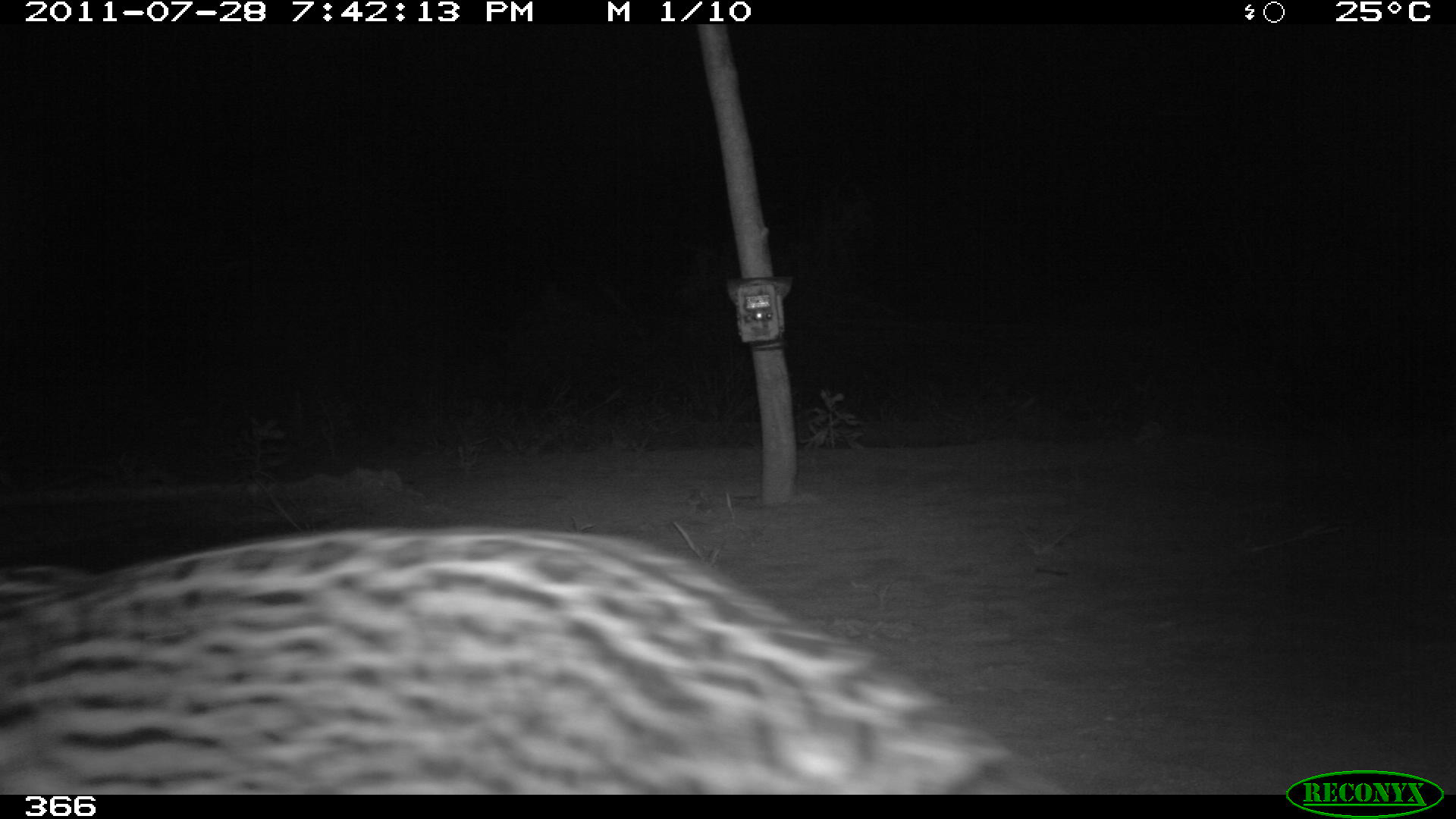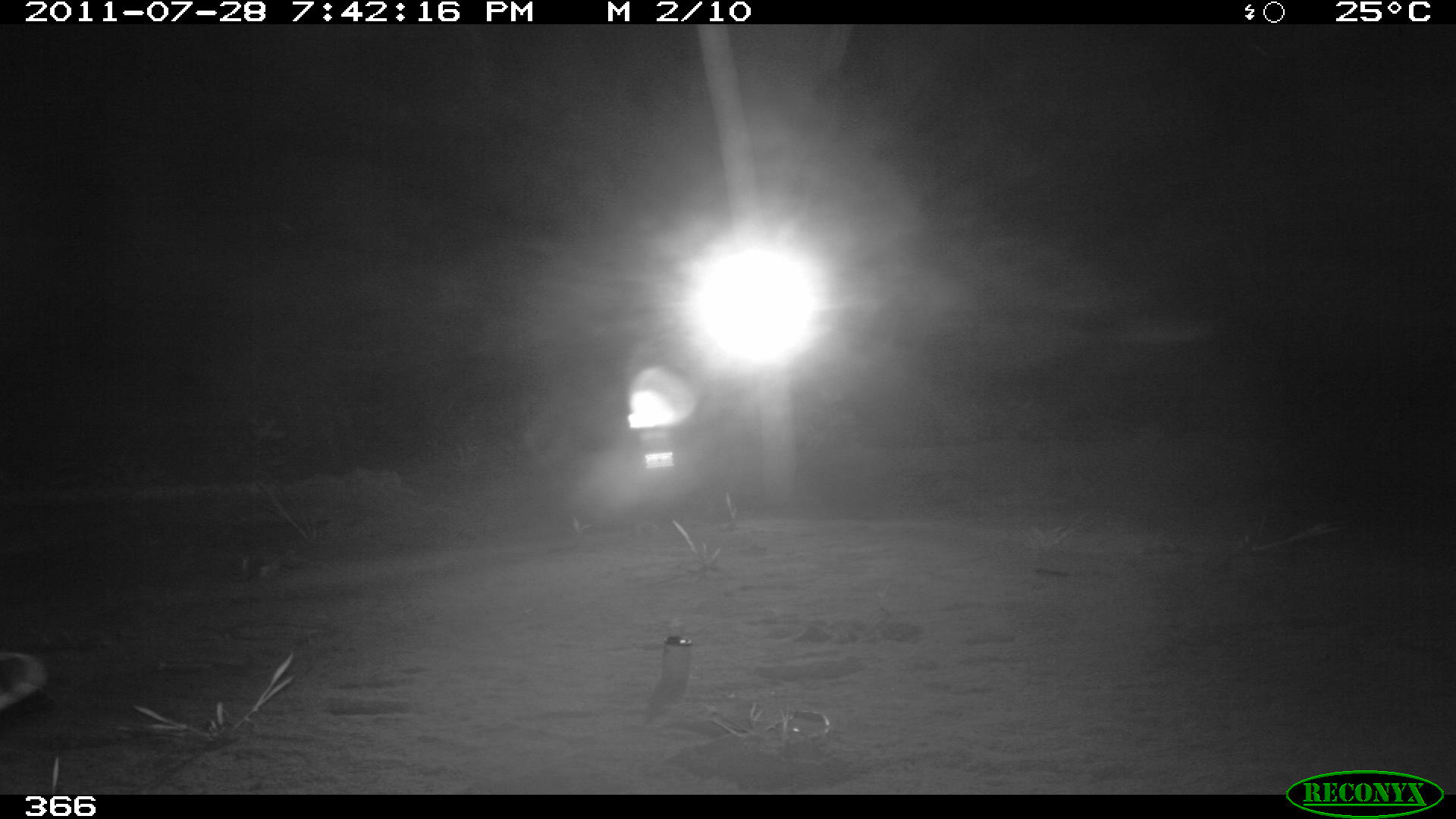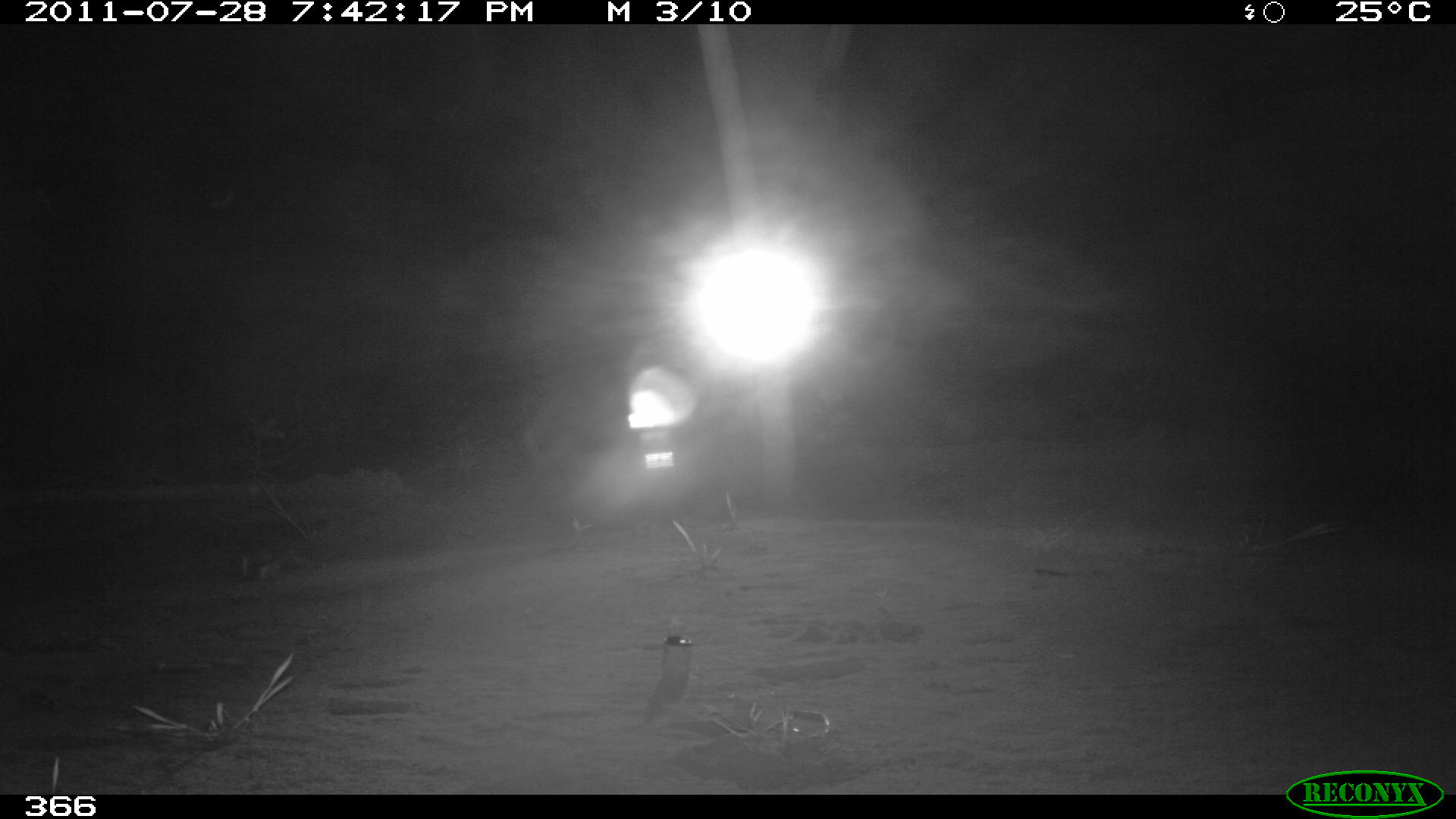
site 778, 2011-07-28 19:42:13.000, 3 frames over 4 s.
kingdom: Animalia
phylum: Chordata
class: Mammalia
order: Carnivora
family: Felidae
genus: Leopardus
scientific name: Leopardus pardalis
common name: ocelot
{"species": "Leopardus pardalis (ocelot)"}